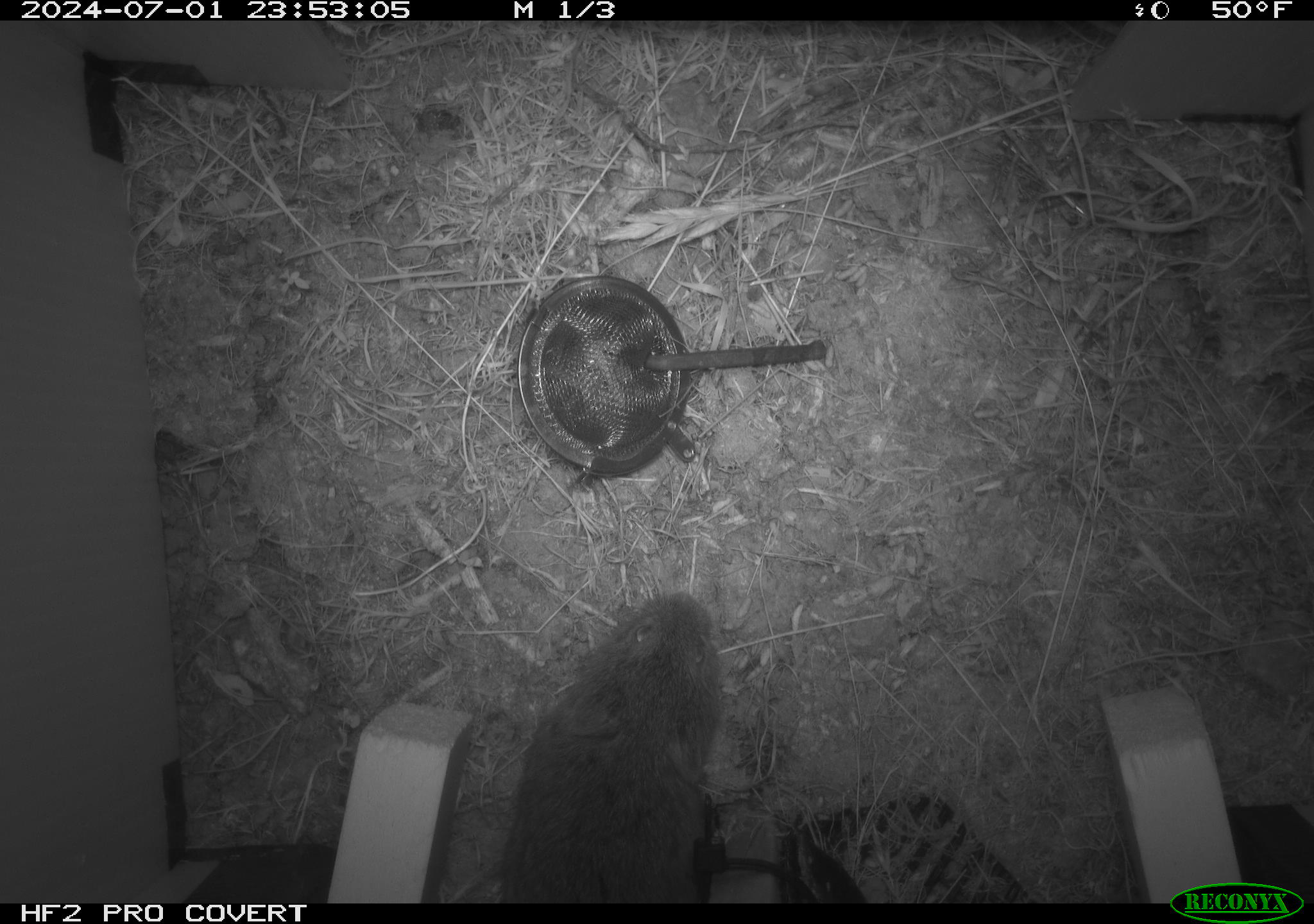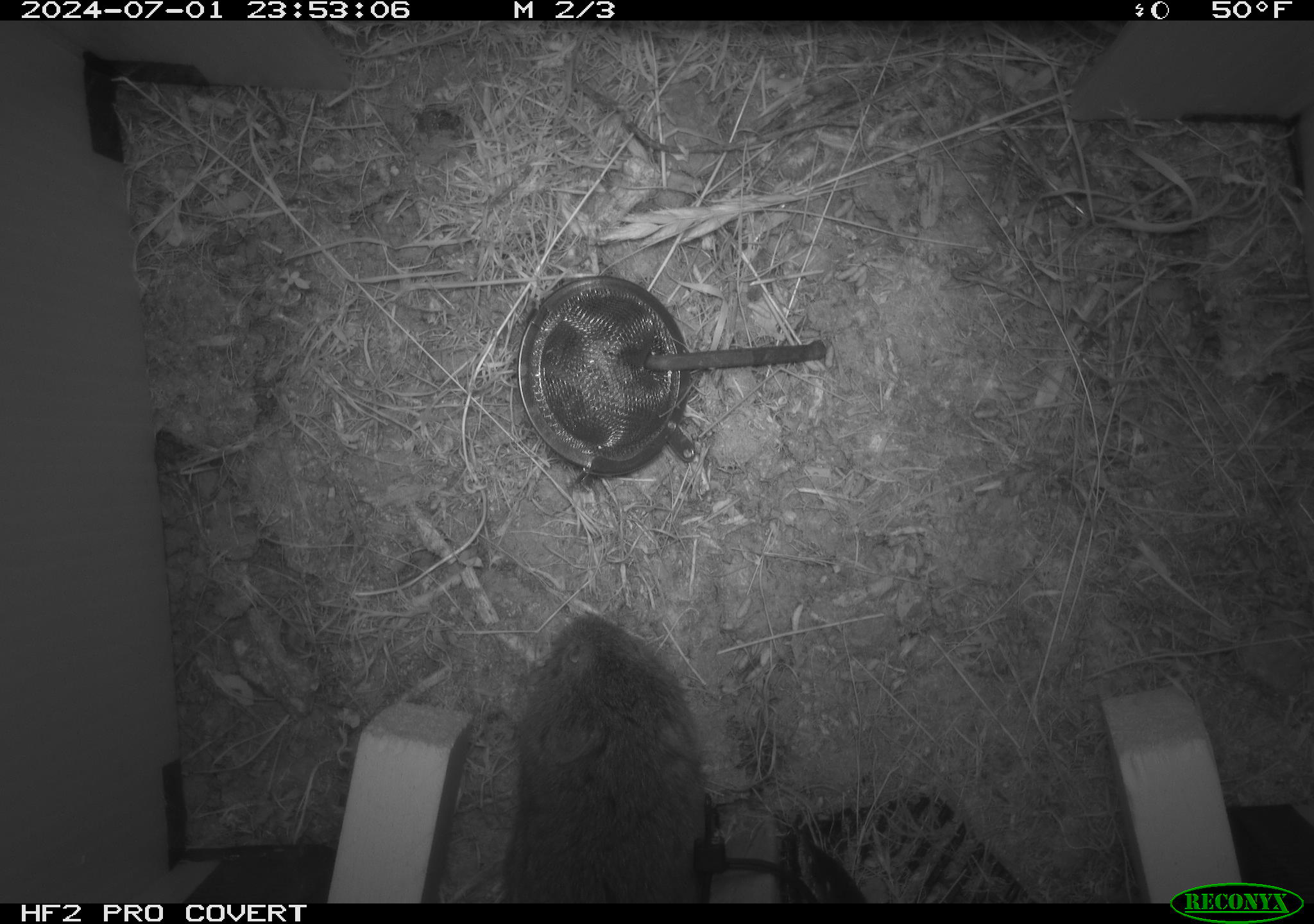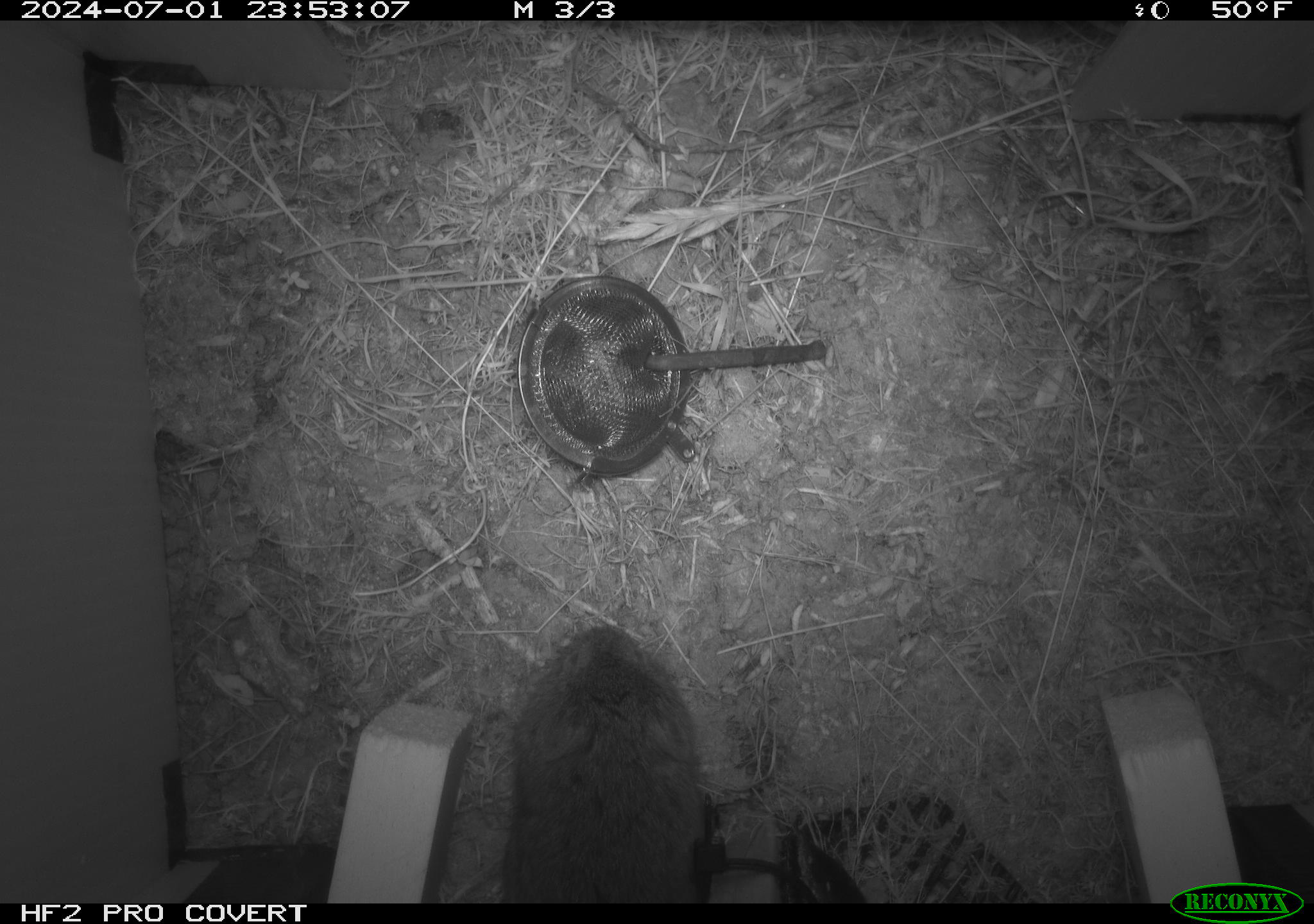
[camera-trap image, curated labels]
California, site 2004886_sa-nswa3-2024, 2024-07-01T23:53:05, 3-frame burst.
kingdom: Animalia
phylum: Chordata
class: Mammalia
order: Rodentia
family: Cricetidae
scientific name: Arvicolinae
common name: voles, lemmings, and muskrats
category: arvicolinae subfamily